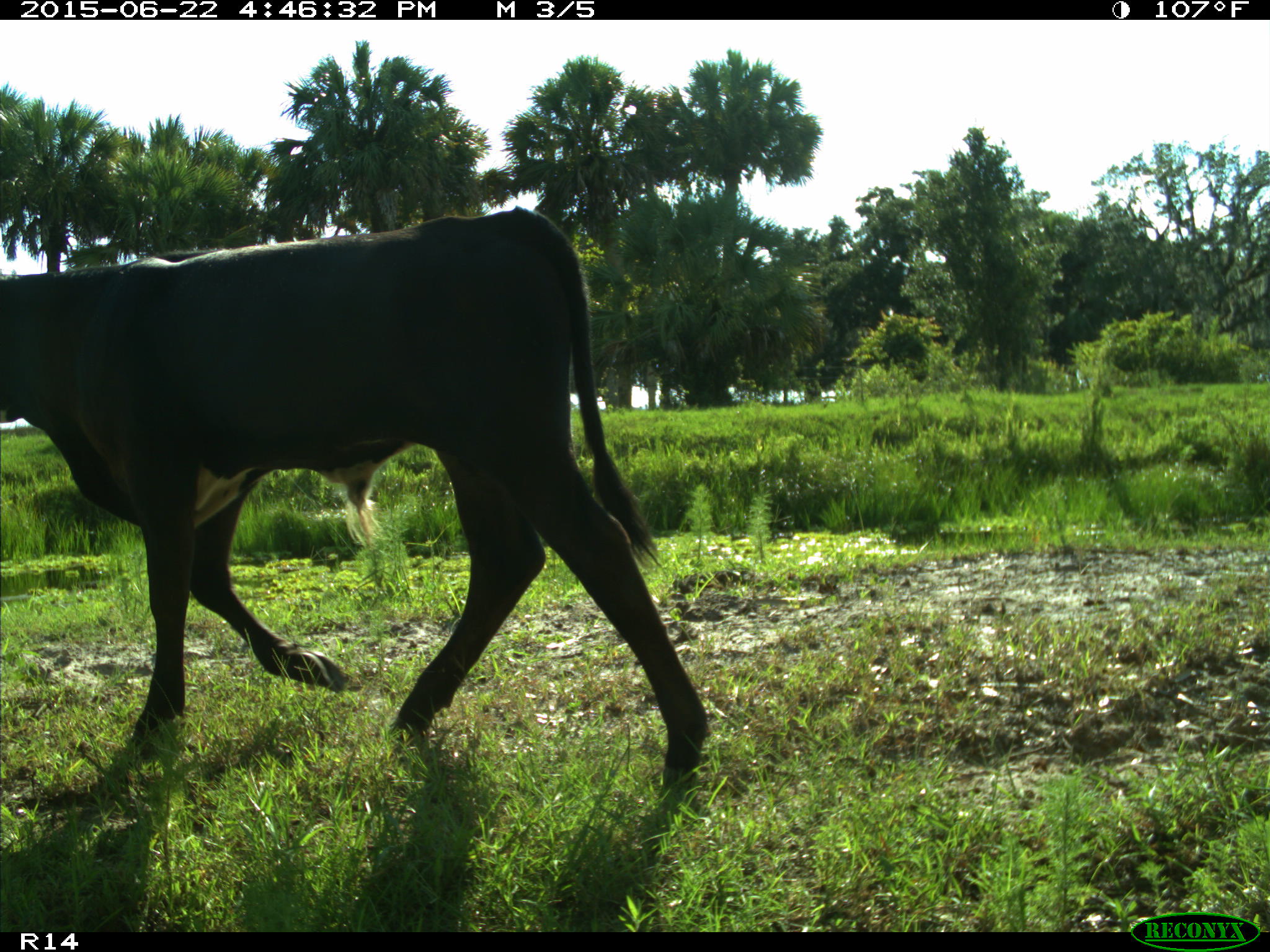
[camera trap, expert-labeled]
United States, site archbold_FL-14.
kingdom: Animalia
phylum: Chordata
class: Mammalia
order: Artiodactyla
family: Bovidae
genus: Bos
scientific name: Bos taurus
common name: domestic cow